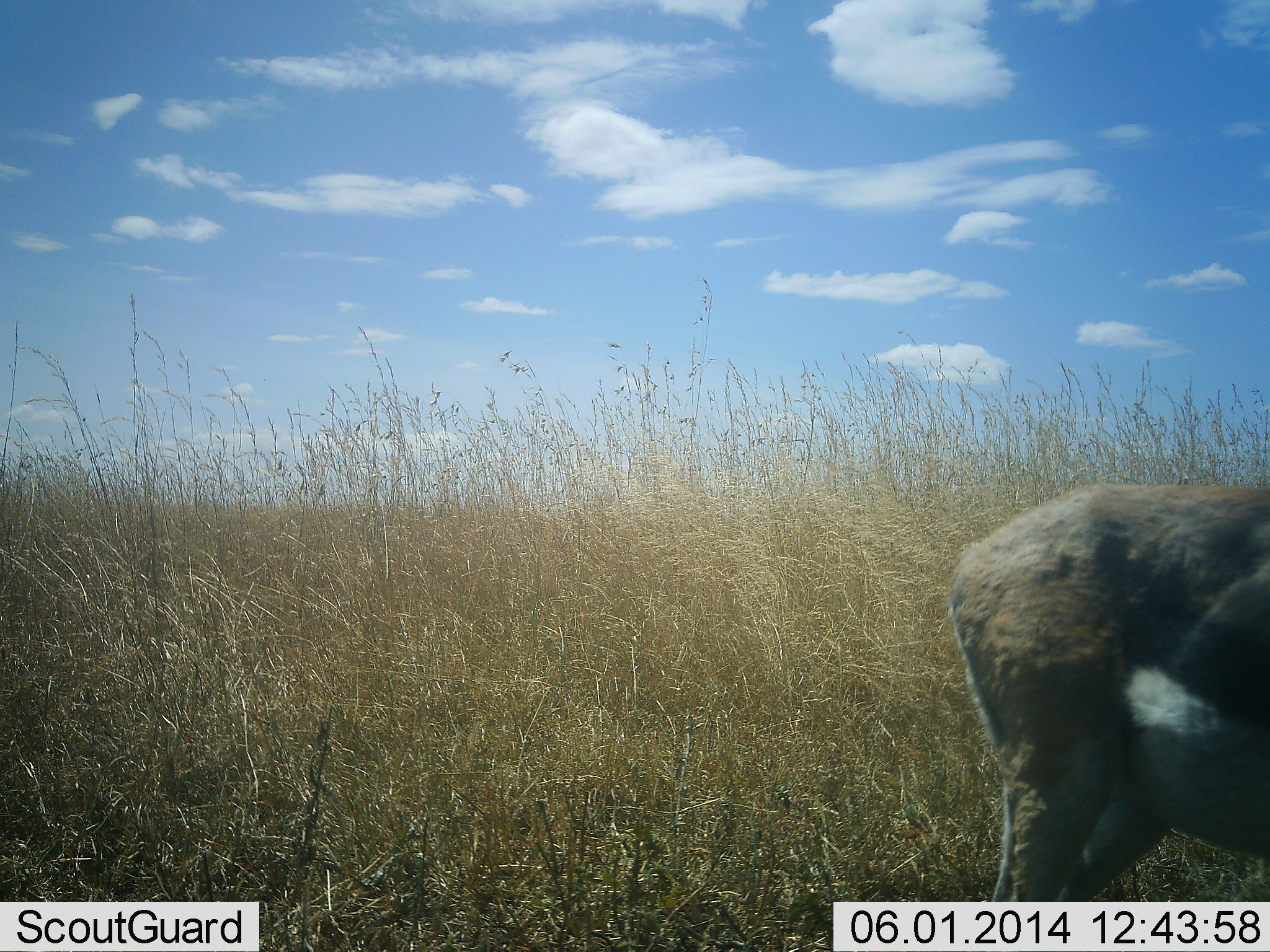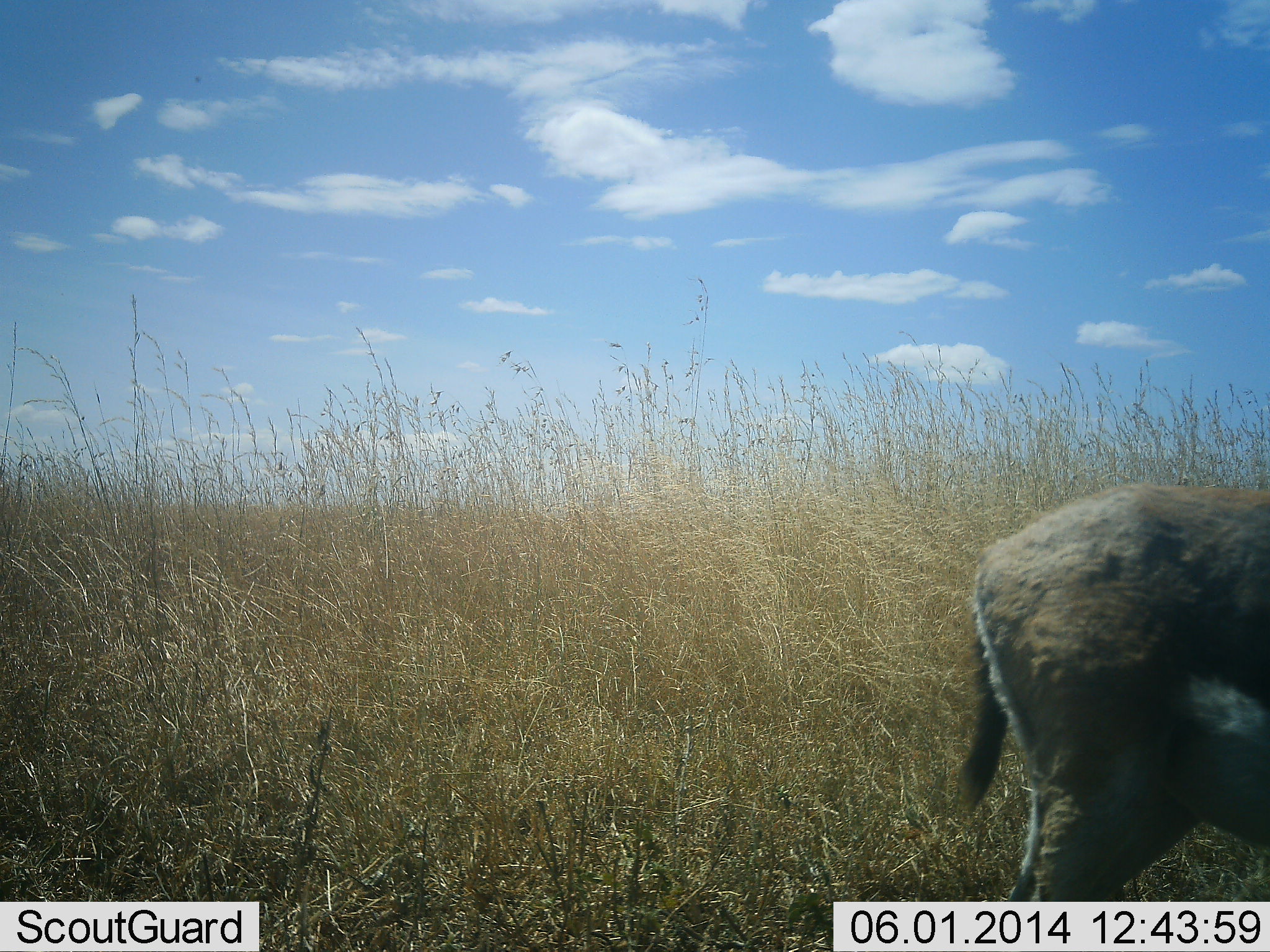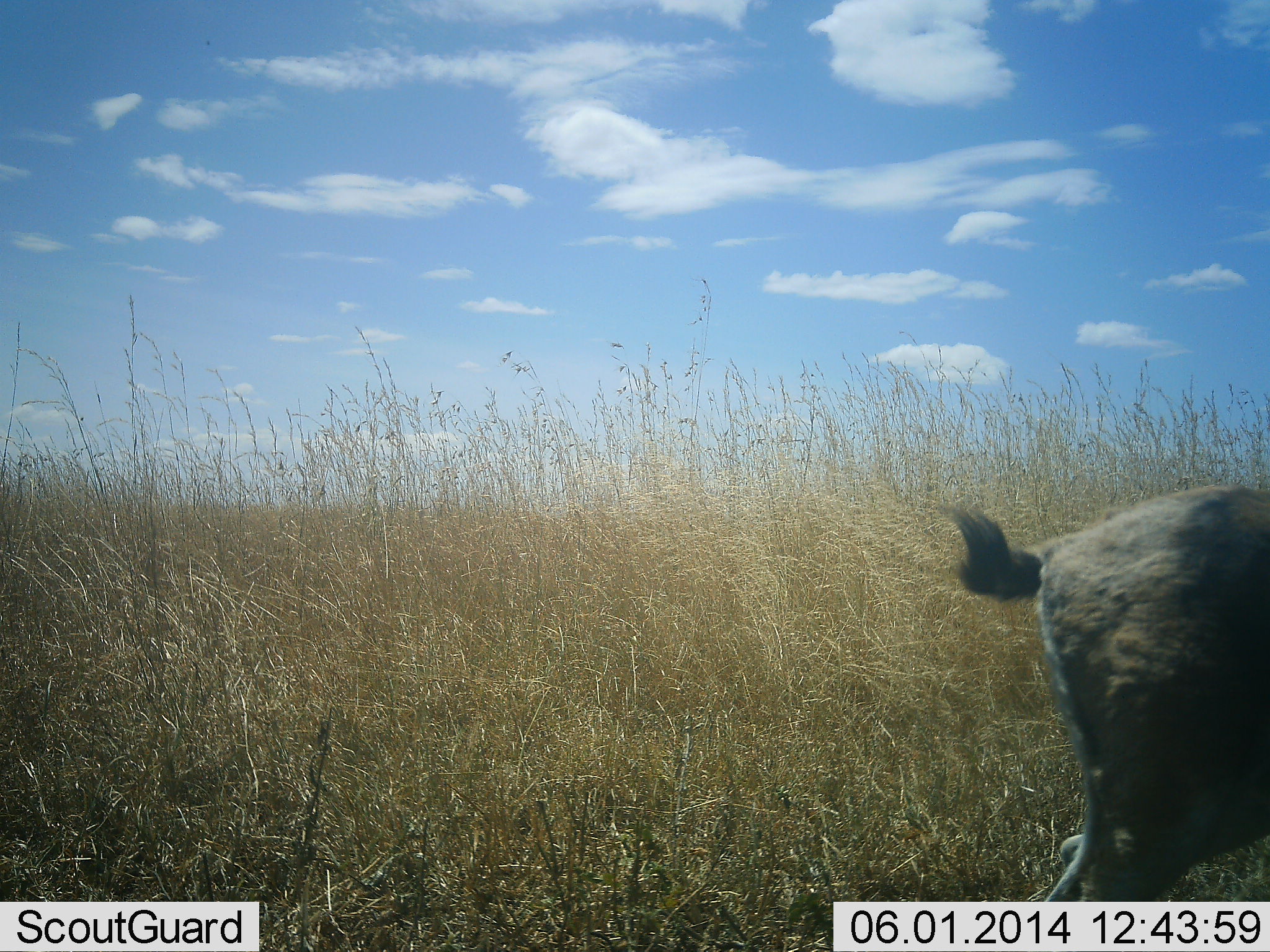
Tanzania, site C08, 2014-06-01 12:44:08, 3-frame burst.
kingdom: Animalia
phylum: Chordata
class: Mammalia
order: Artiodactyla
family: Bovidae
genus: Eudorcas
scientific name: Eudorcas thomsonii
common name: thomson's gazelle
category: gazellethomsons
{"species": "gazellethomsons (thomson's gazelle) (Eudorcas thomsonii)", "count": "1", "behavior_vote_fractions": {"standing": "90%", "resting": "0%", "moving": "10%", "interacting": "0%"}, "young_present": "0%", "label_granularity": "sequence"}